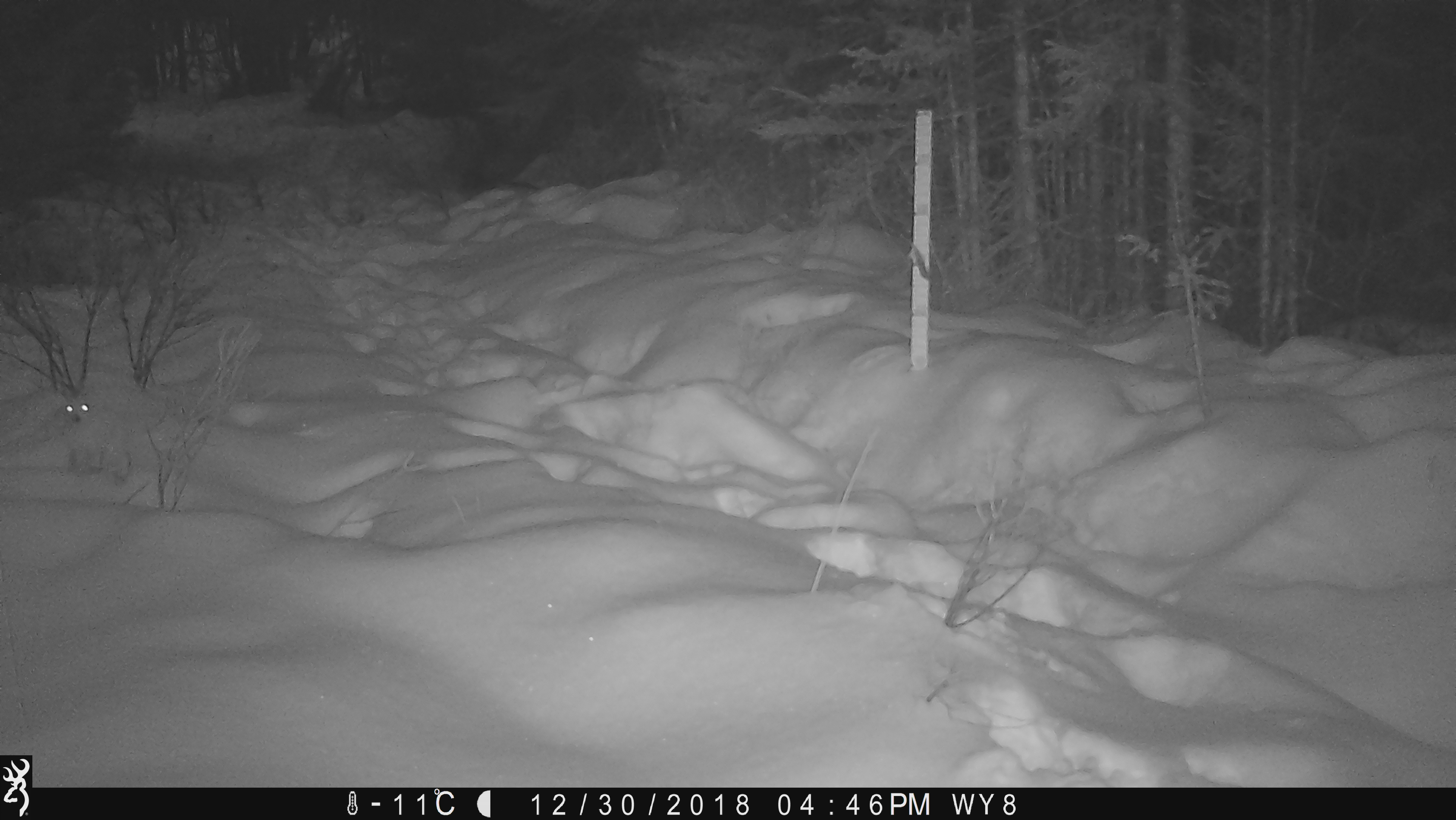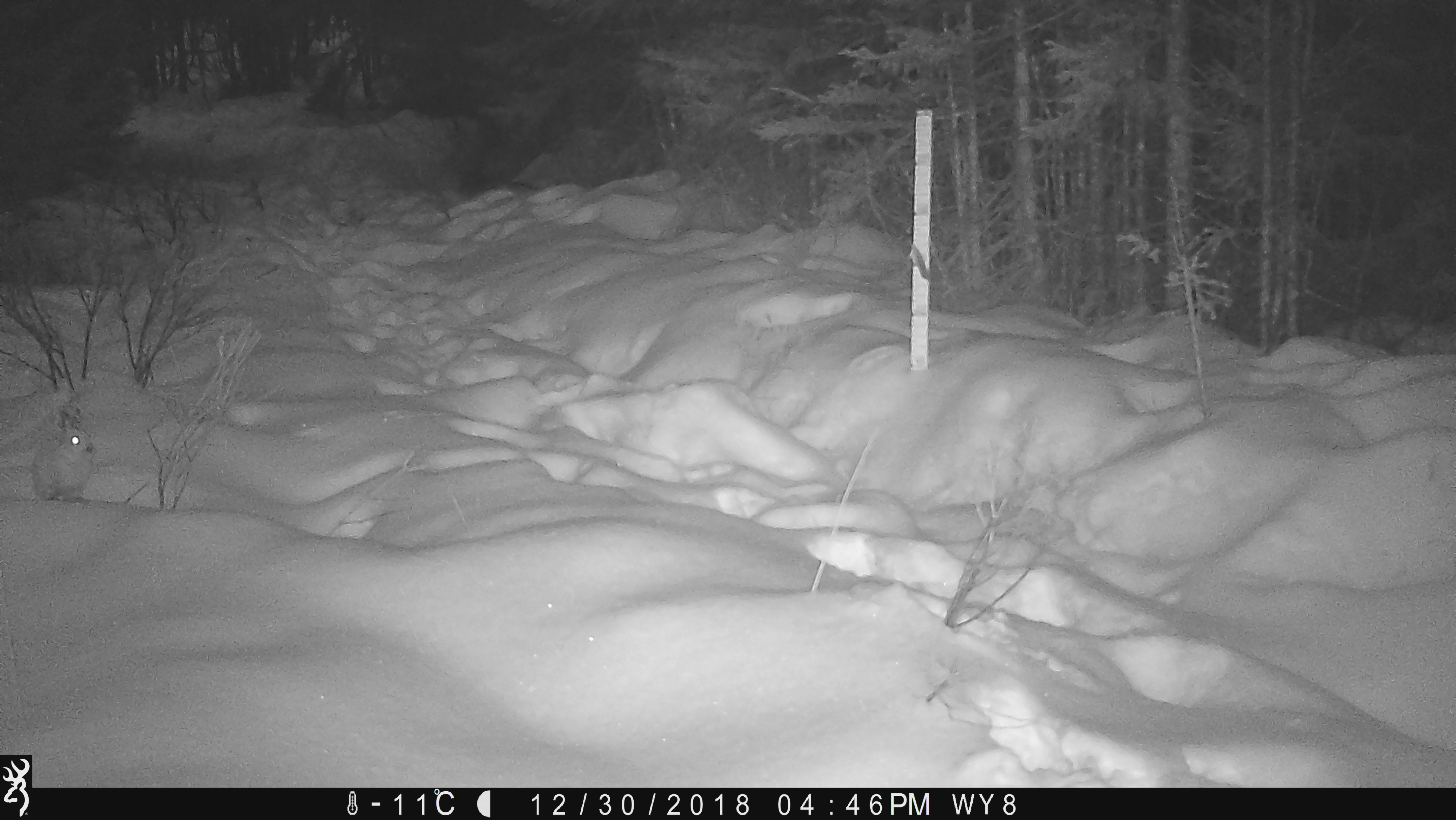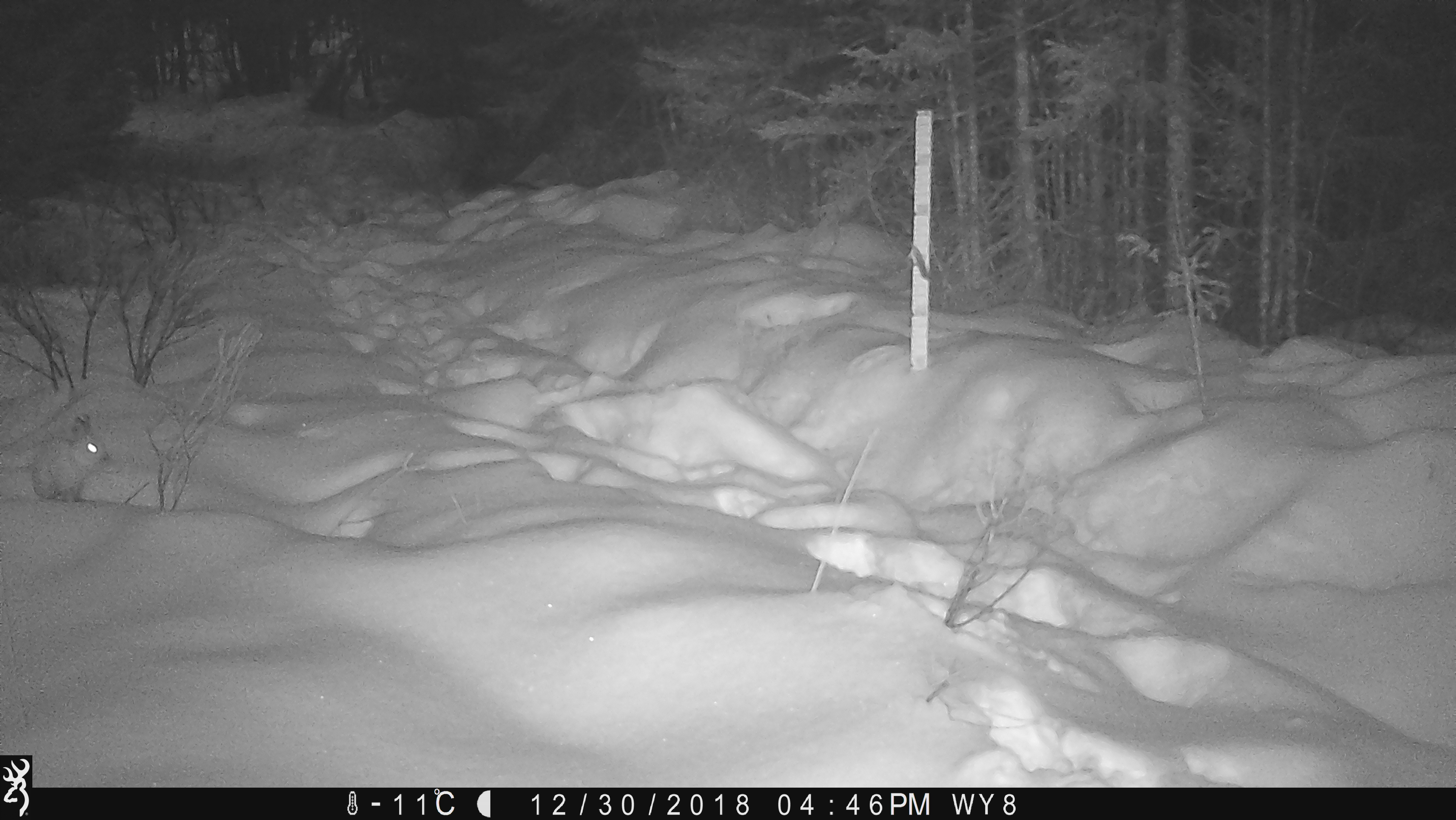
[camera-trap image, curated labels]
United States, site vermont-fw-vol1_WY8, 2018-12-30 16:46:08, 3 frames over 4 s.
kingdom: Animalia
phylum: Chordata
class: Mammalia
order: Lagomorpha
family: Leporidae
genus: Lepus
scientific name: Lepus americanus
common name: snowshoe hare